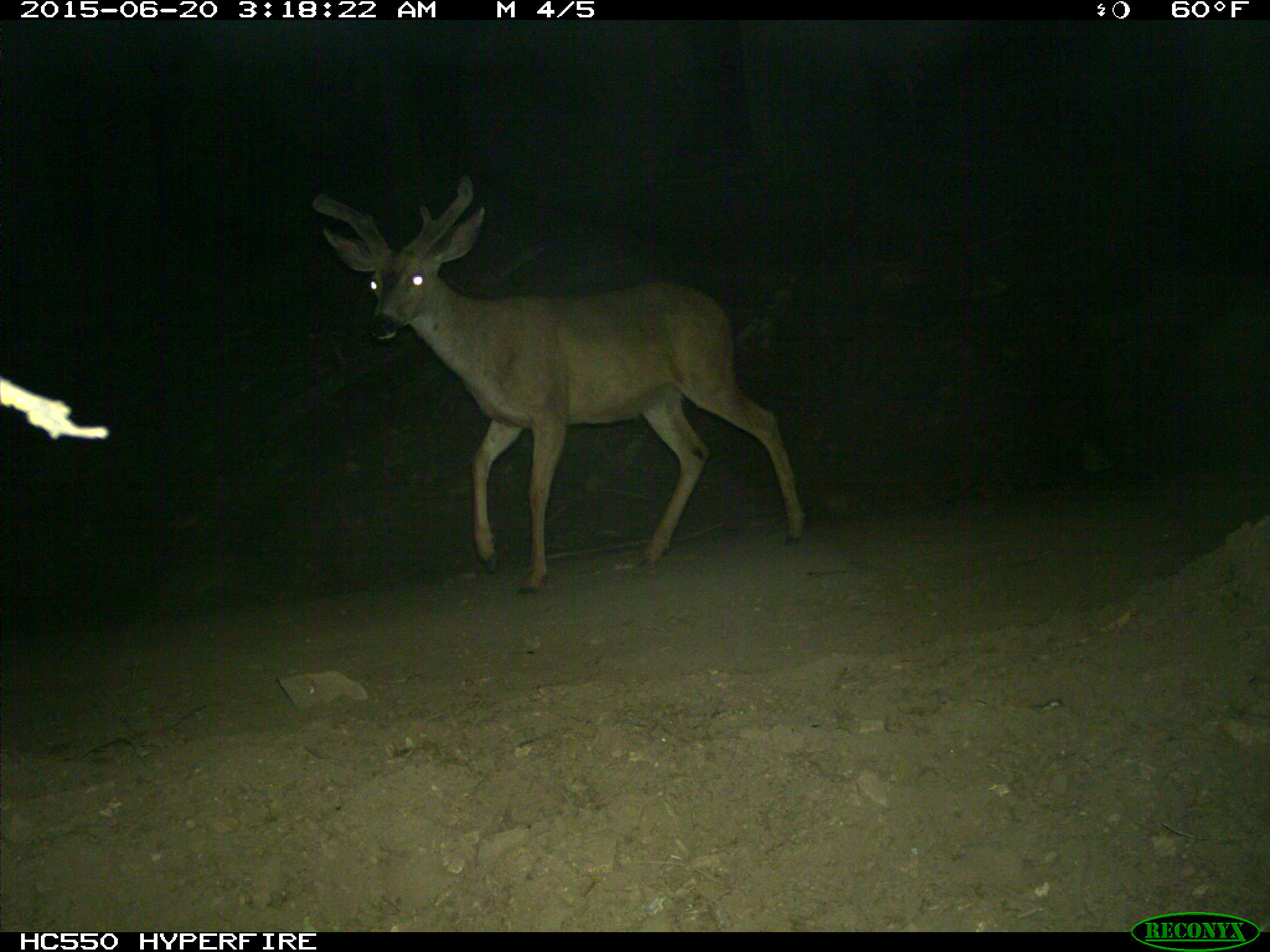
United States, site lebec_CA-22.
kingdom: Animalia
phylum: Chordata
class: Mammalia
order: Artiodactyla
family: Cervidae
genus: Odocoileus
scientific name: Odocoileus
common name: deer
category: unidentified deer